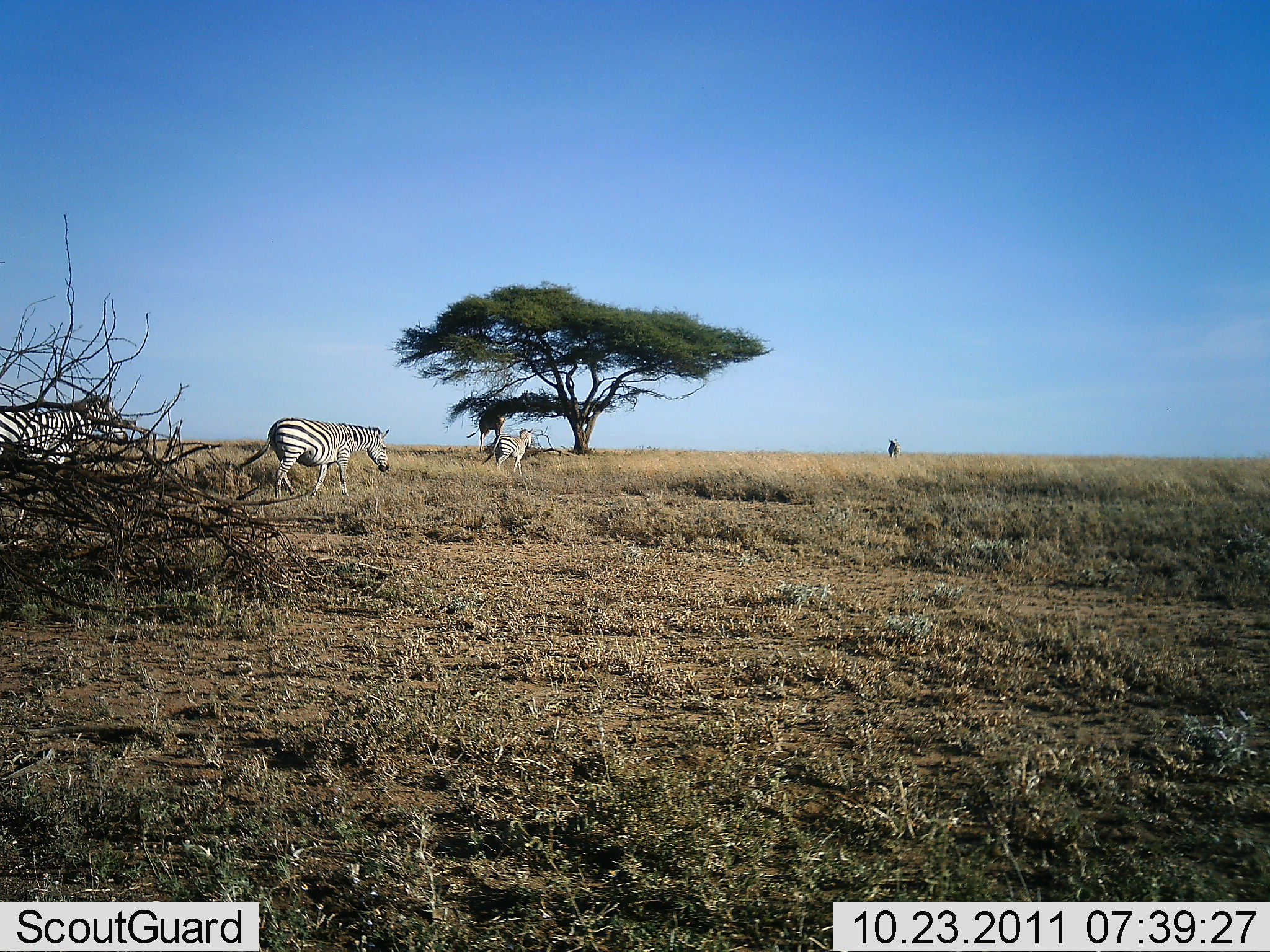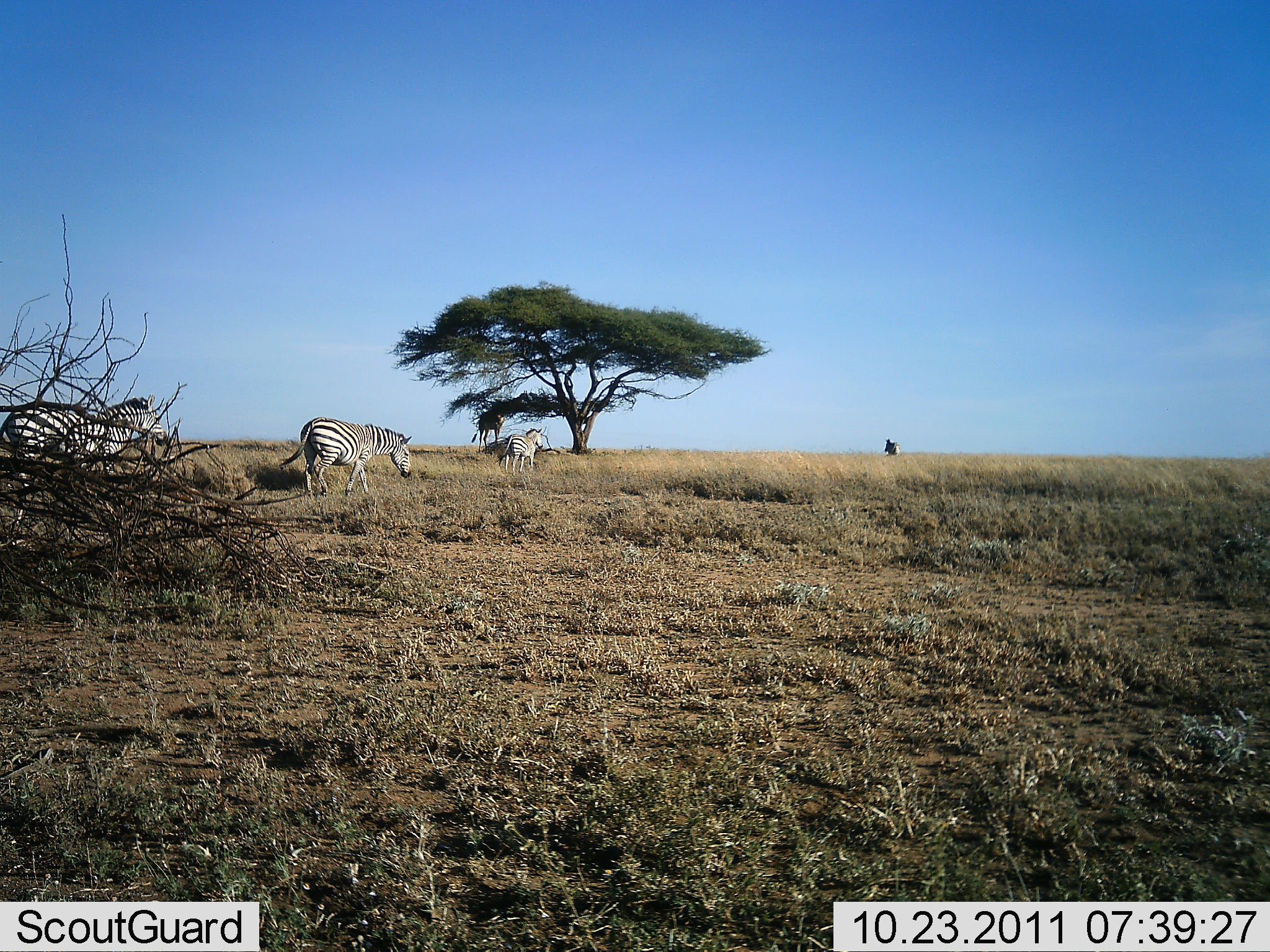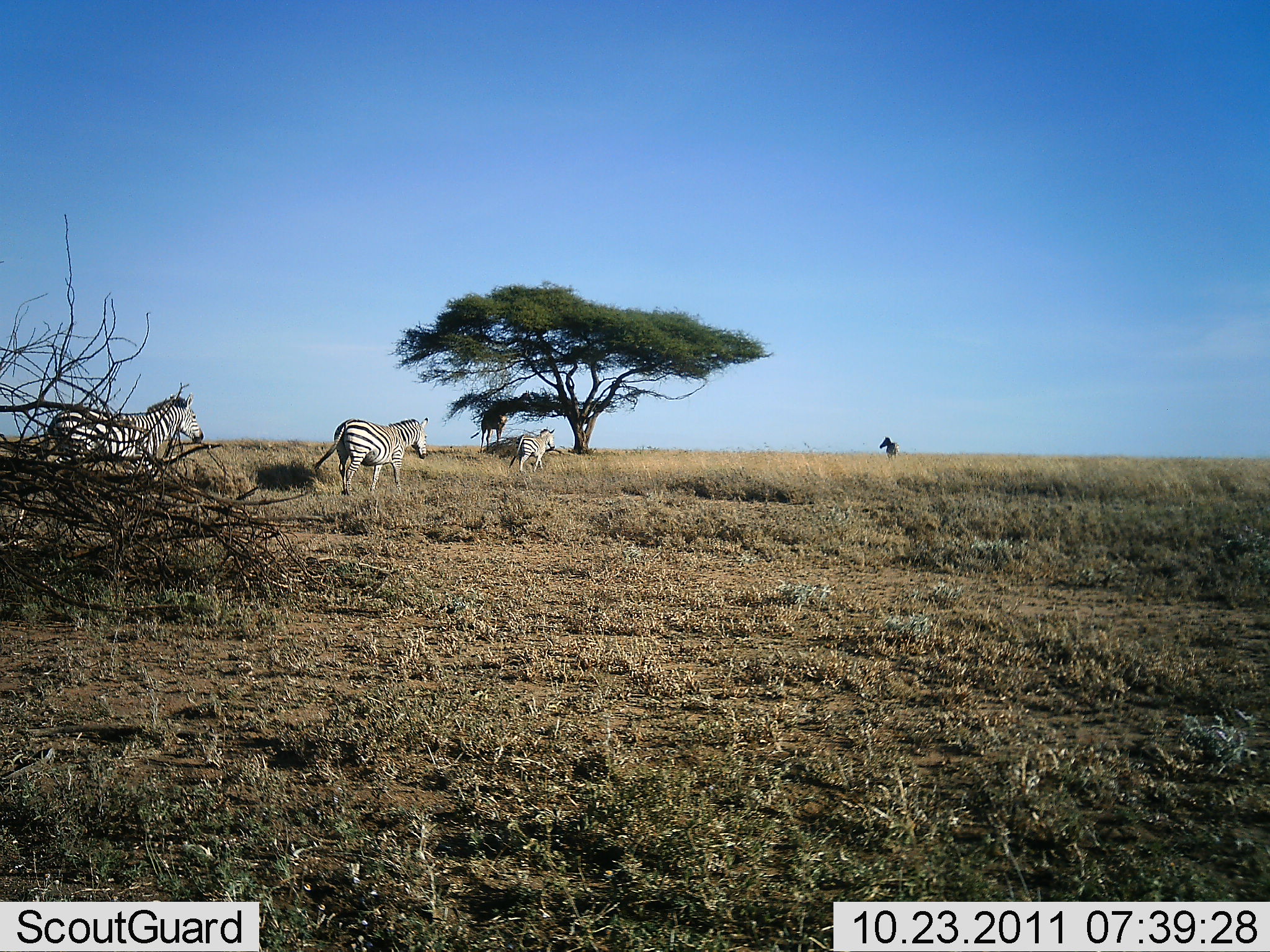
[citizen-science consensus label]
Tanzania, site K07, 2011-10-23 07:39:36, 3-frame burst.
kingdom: Animalia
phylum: Chordata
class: Mammalia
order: Perissodactyla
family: Equidae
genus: Equus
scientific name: Equus quagga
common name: plains zebra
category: zebra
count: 3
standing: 7%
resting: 0%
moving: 93%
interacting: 0%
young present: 0%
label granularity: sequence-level